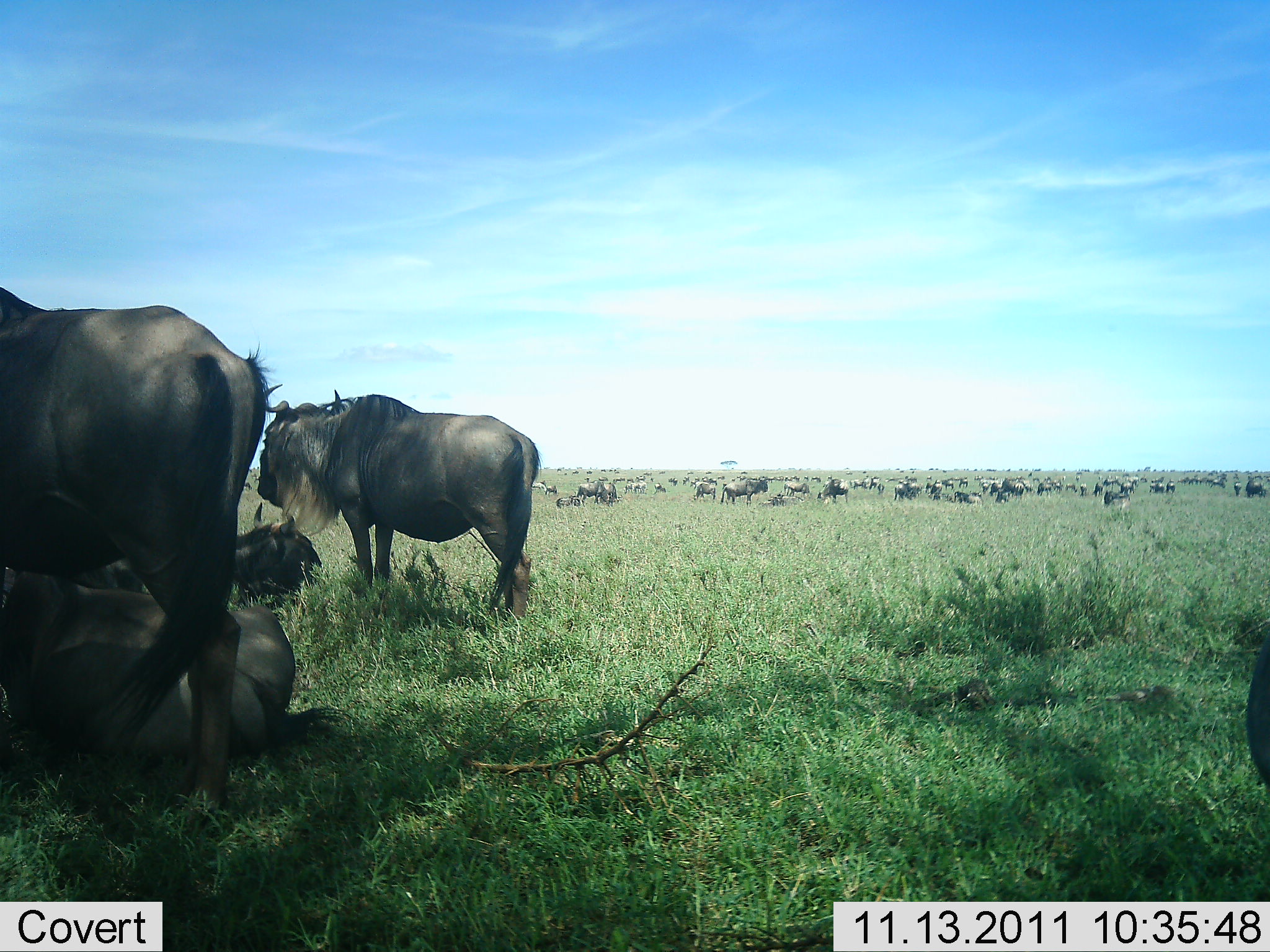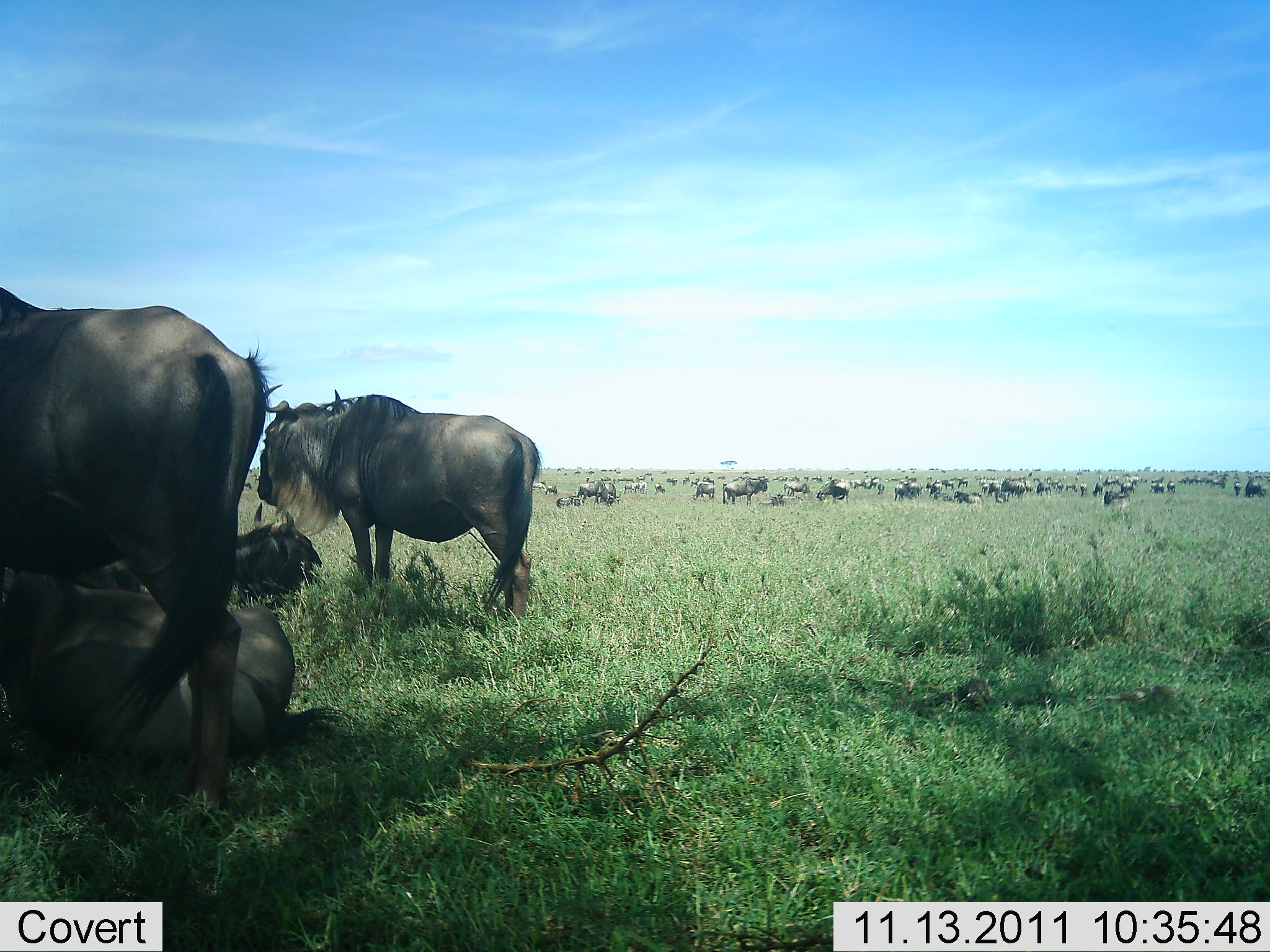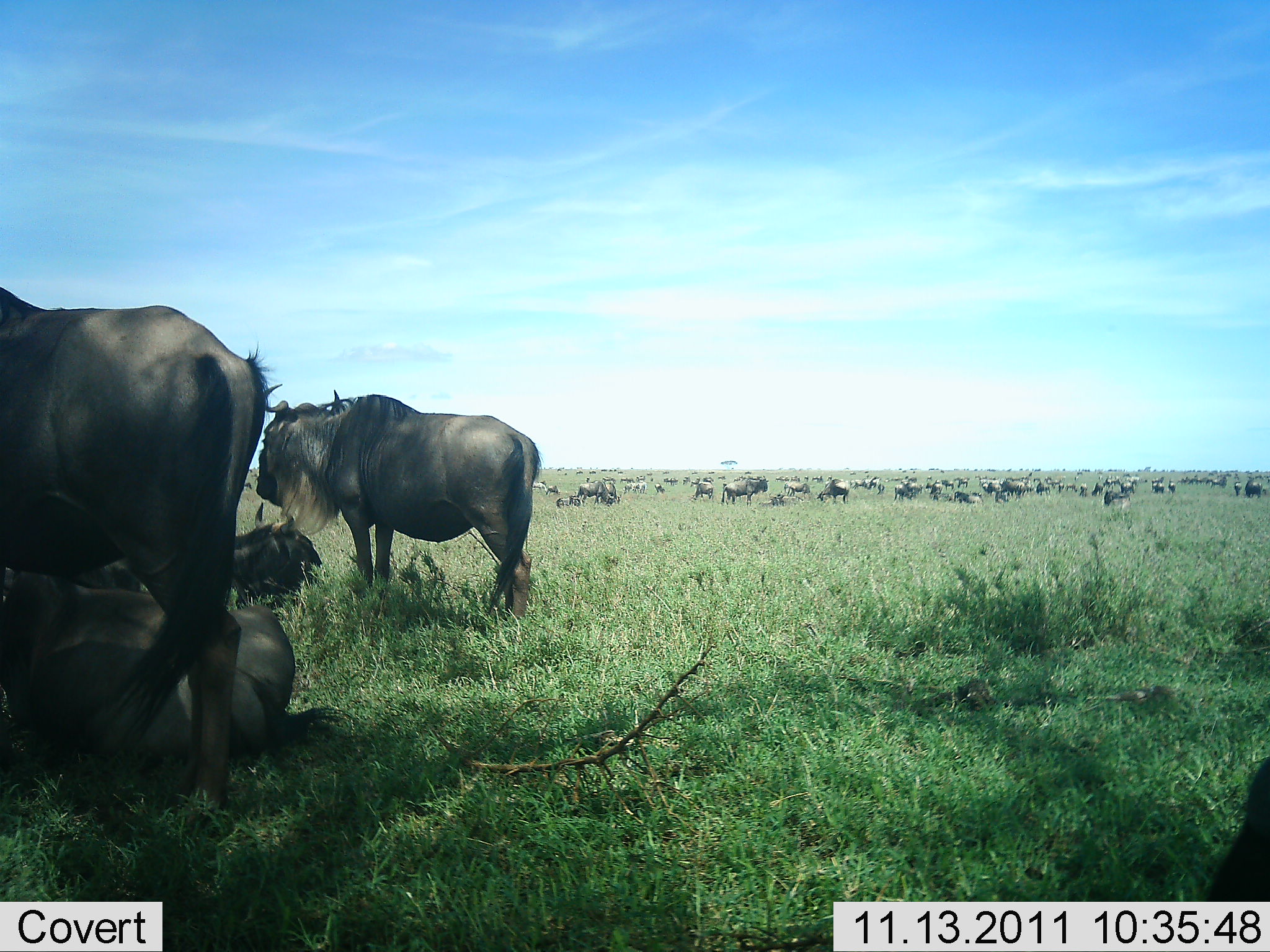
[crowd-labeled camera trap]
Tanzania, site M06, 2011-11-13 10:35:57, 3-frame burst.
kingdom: Animalia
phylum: Chordata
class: Mammalia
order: Artiodactyla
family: Bovidae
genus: Connochaetes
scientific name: Connochaetes taurinus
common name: blue wildebeest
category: wildebeest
Wildebeest (blue wildebeest) (Connochaetes taurinus), count 51+. Behavior (volunteer vote fractions): standing 88%, resting 76%, moving 41%, interacting 18%. Young present (vote fraction): 12%. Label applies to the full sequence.